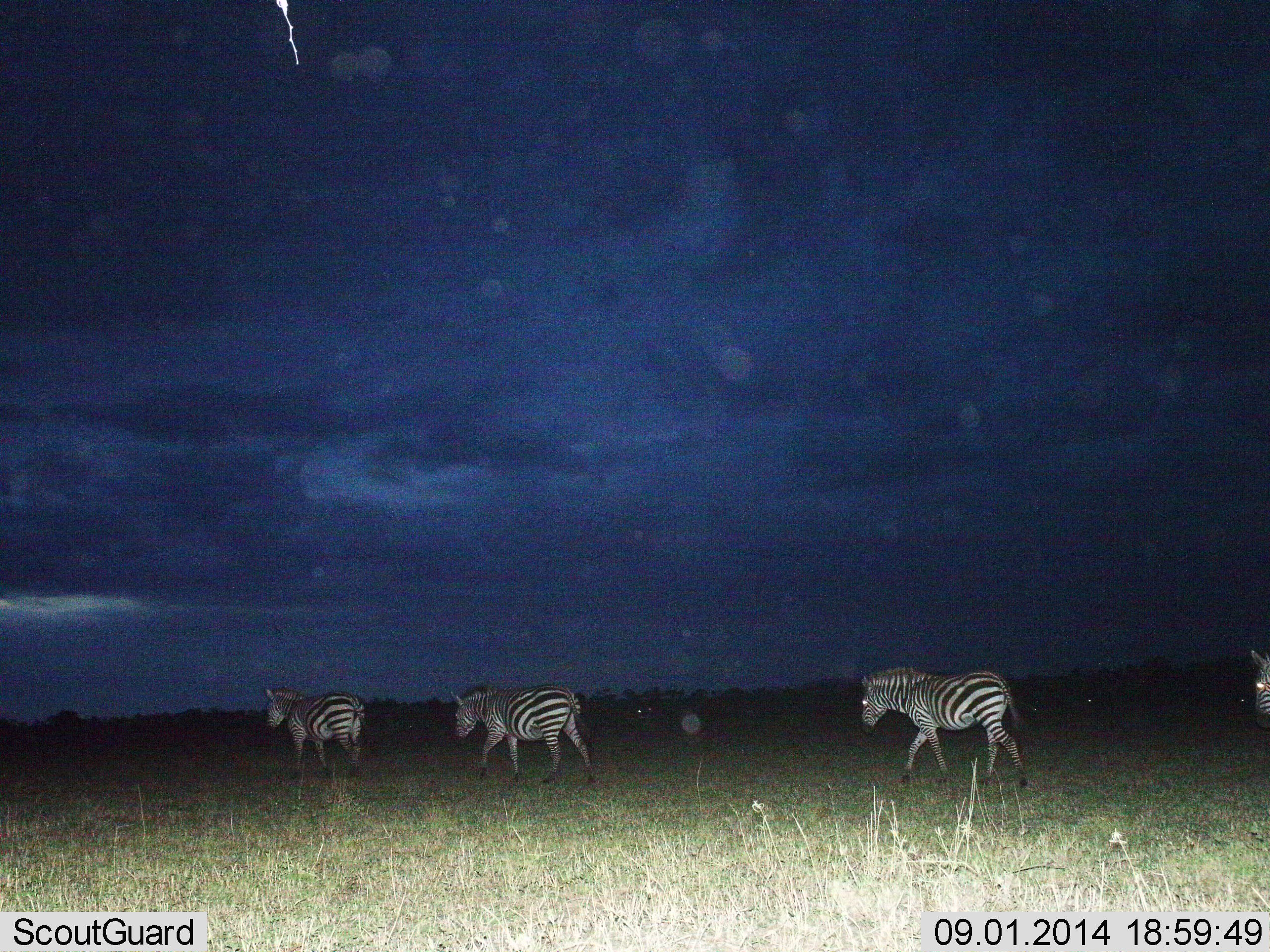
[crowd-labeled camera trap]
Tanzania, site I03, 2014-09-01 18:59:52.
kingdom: Animalia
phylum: Chordata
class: Mammalia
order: Perissodactyla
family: Equidae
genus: Equus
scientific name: Equus quagga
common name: plains zebra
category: zebra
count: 4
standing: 20%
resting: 0%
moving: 90%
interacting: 0%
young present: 0%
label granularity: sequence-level